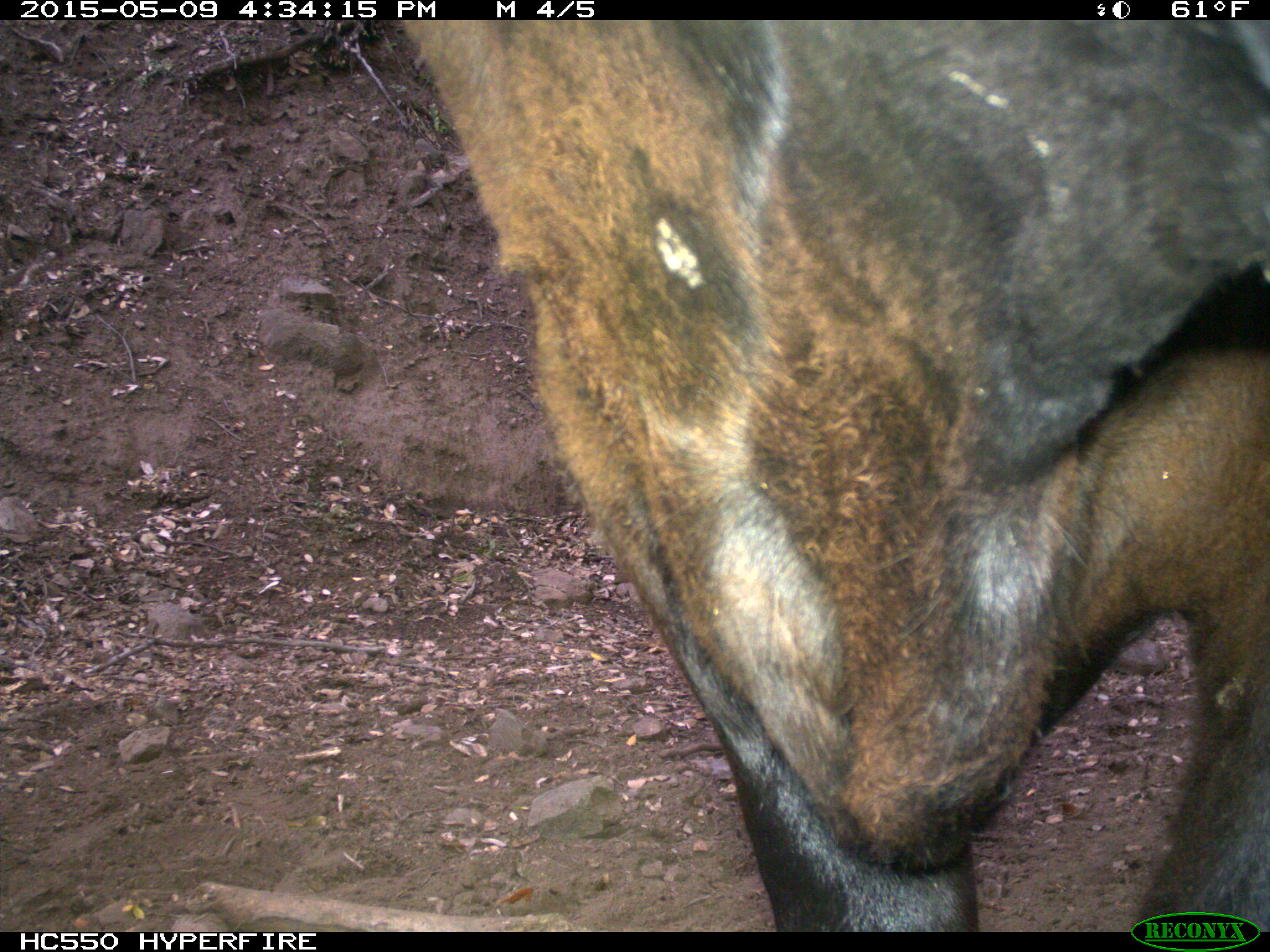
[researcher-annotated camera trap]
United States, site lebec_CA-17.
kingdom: Animalia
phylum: Chordata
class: Mammalia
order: Artiodactyla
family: Bovidae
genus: Bos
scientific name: Bos taurus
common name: domestic cow